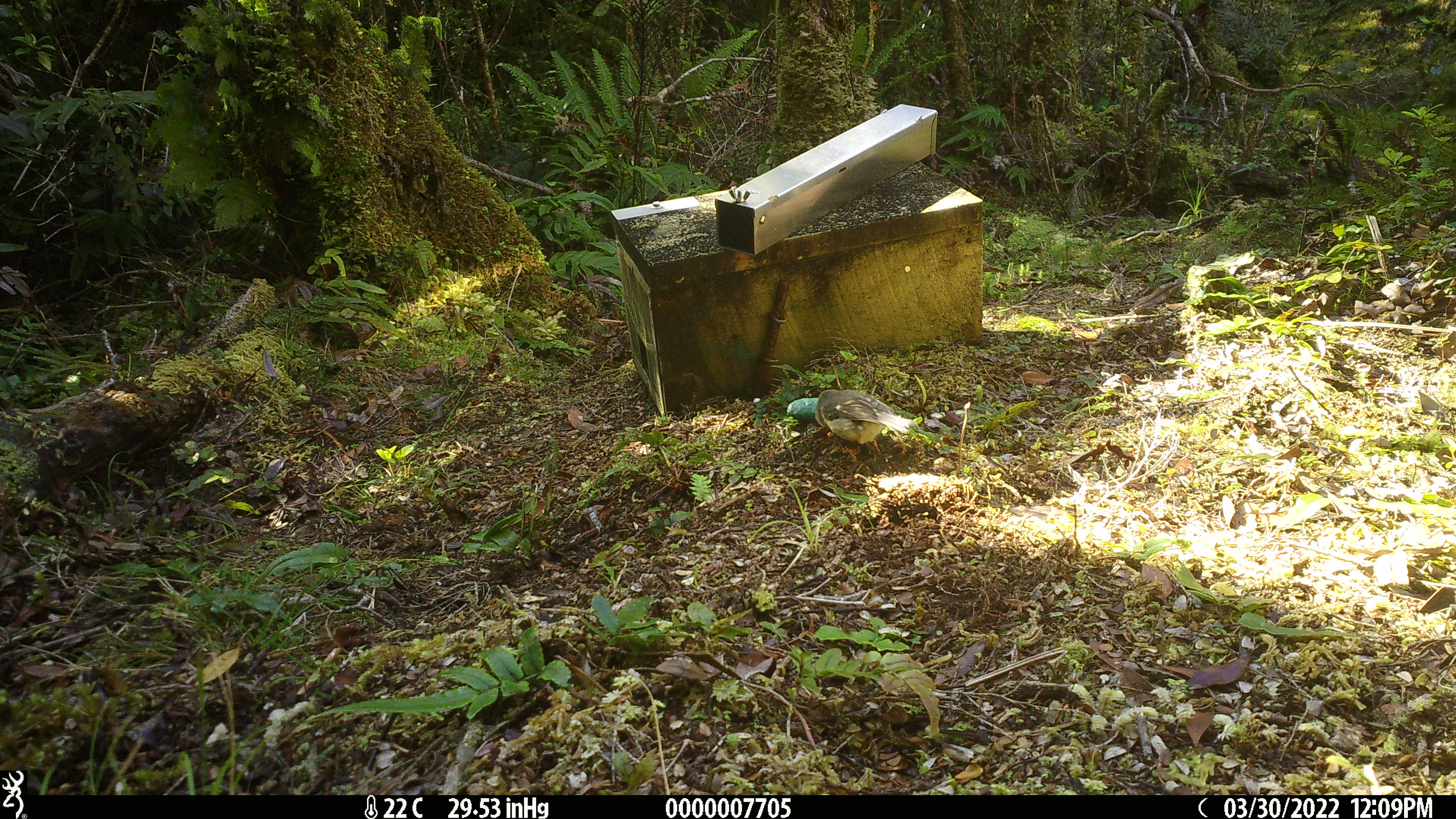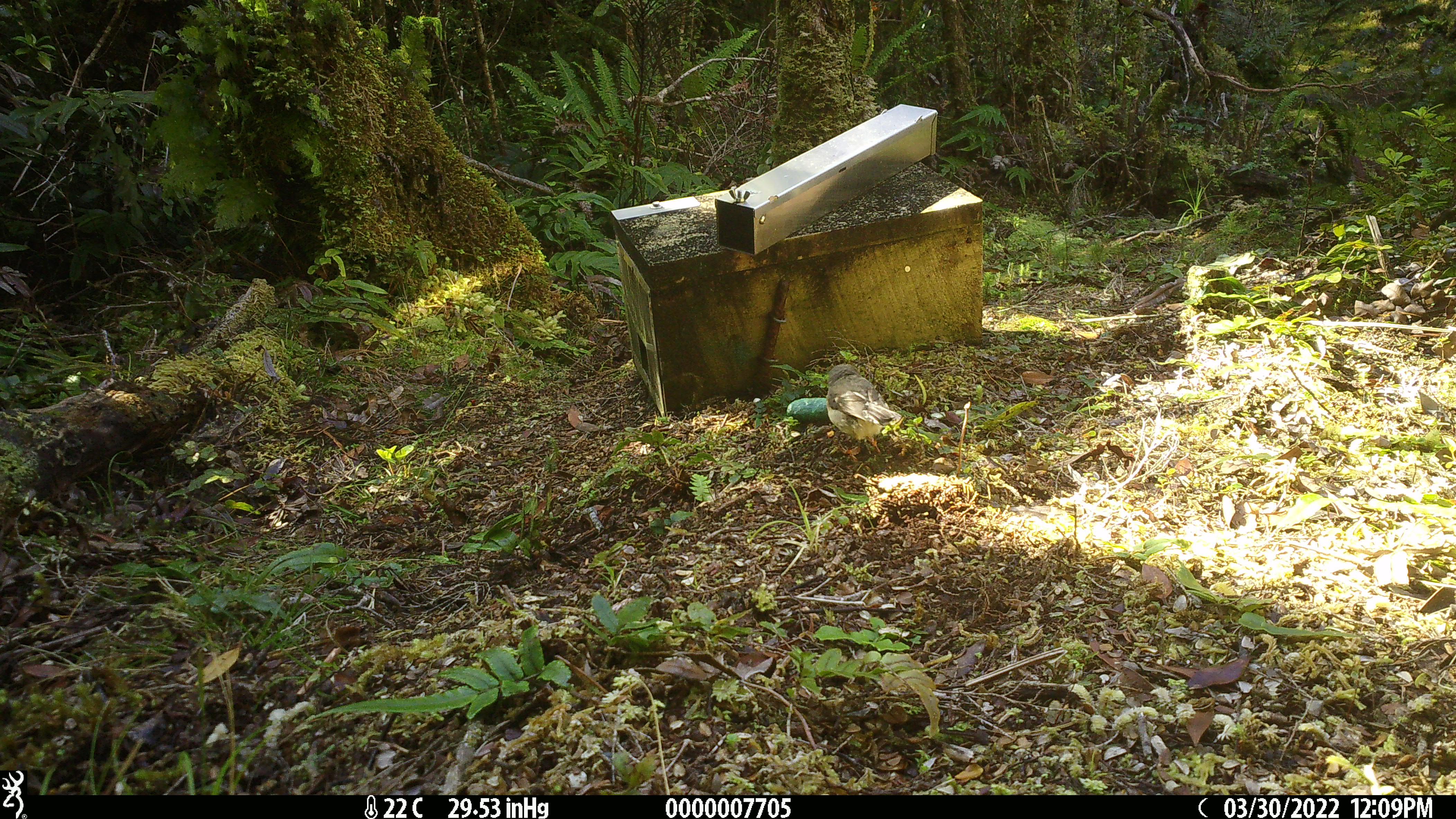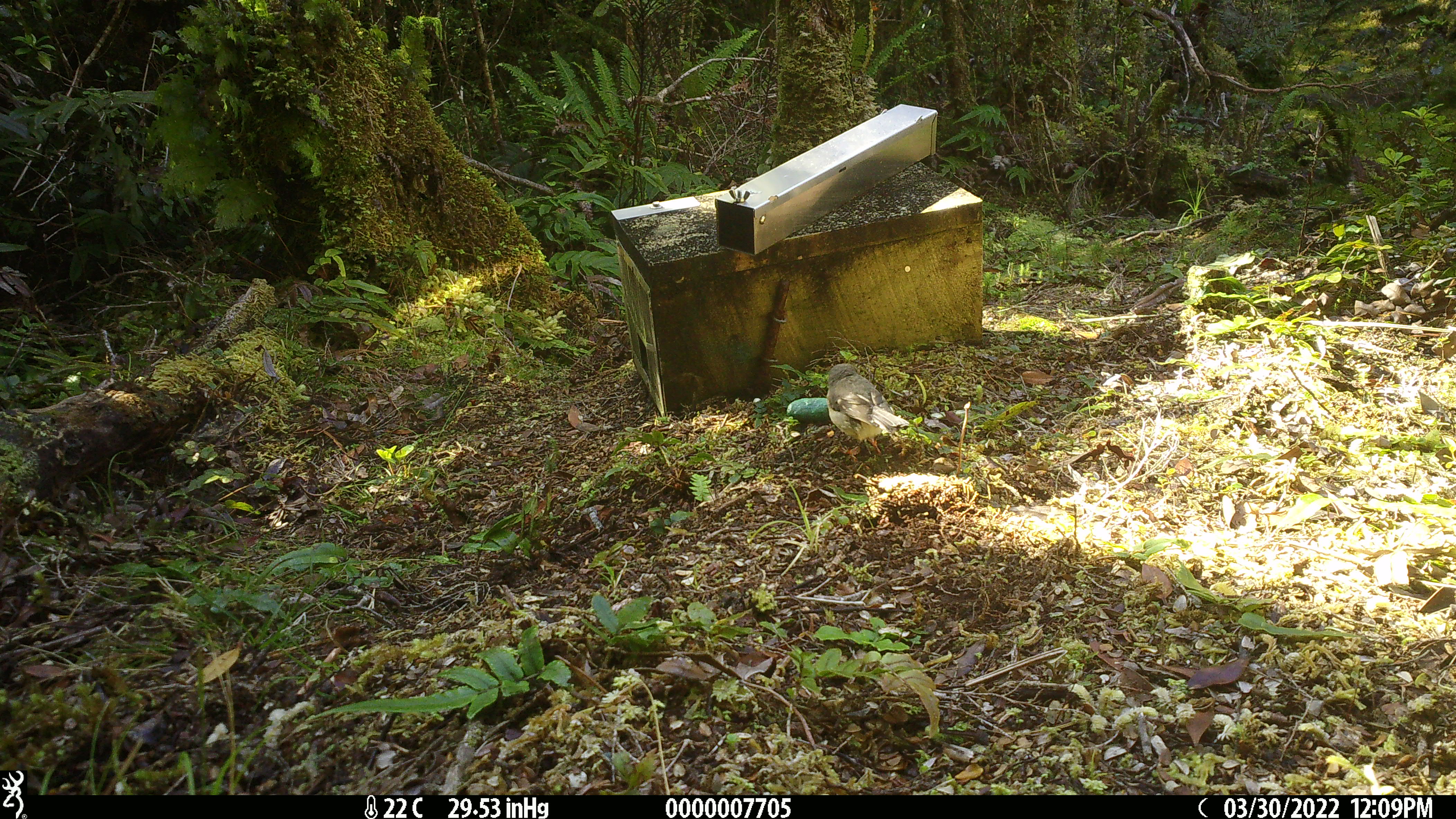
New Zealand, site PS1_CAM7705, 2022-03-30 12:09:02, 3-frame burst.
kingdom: Animalia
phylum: Chordata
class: Aves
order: Passeriformes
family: Petroicidae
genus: Petroica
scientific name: Petroica macrocephala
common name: tomtit